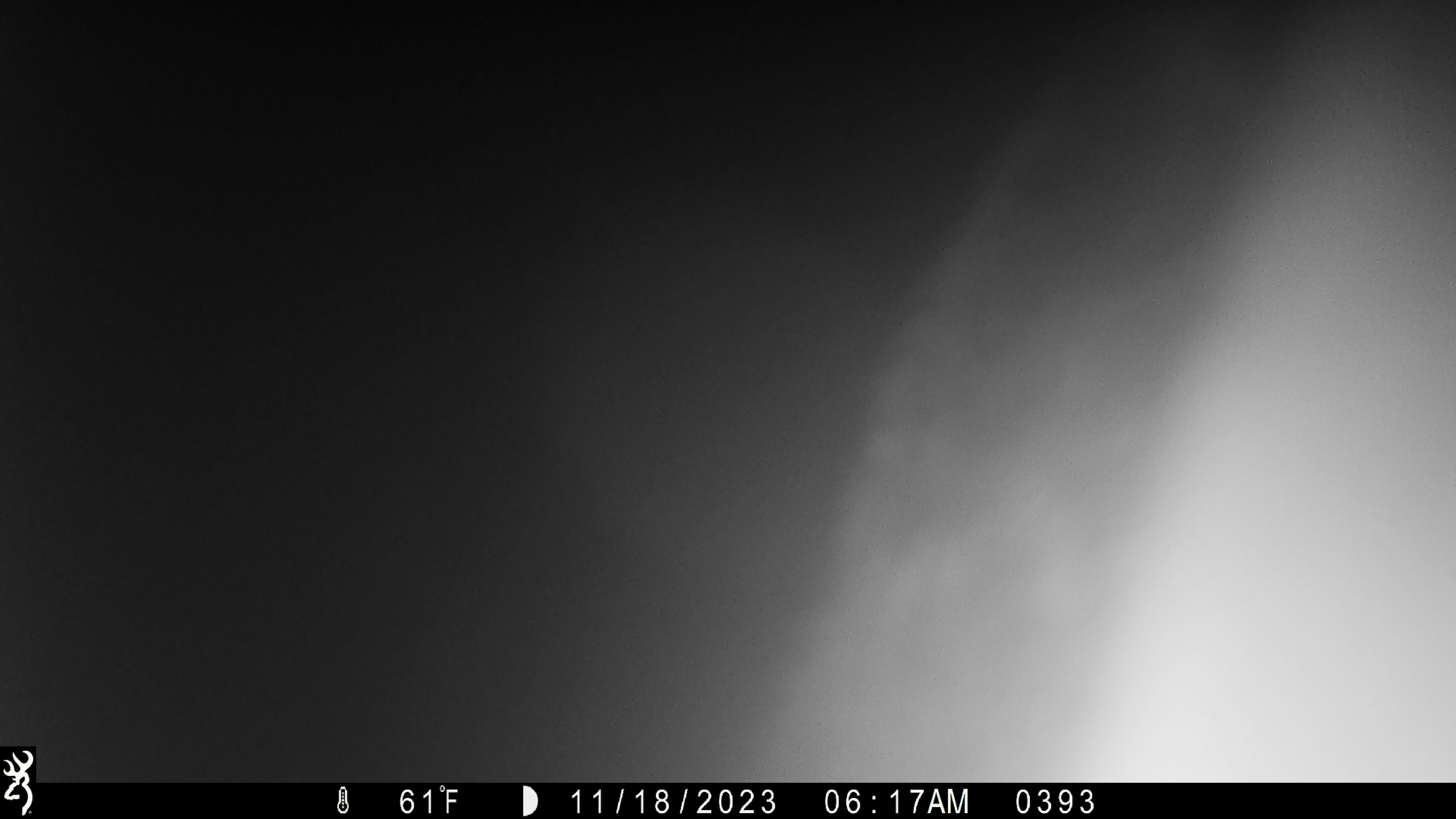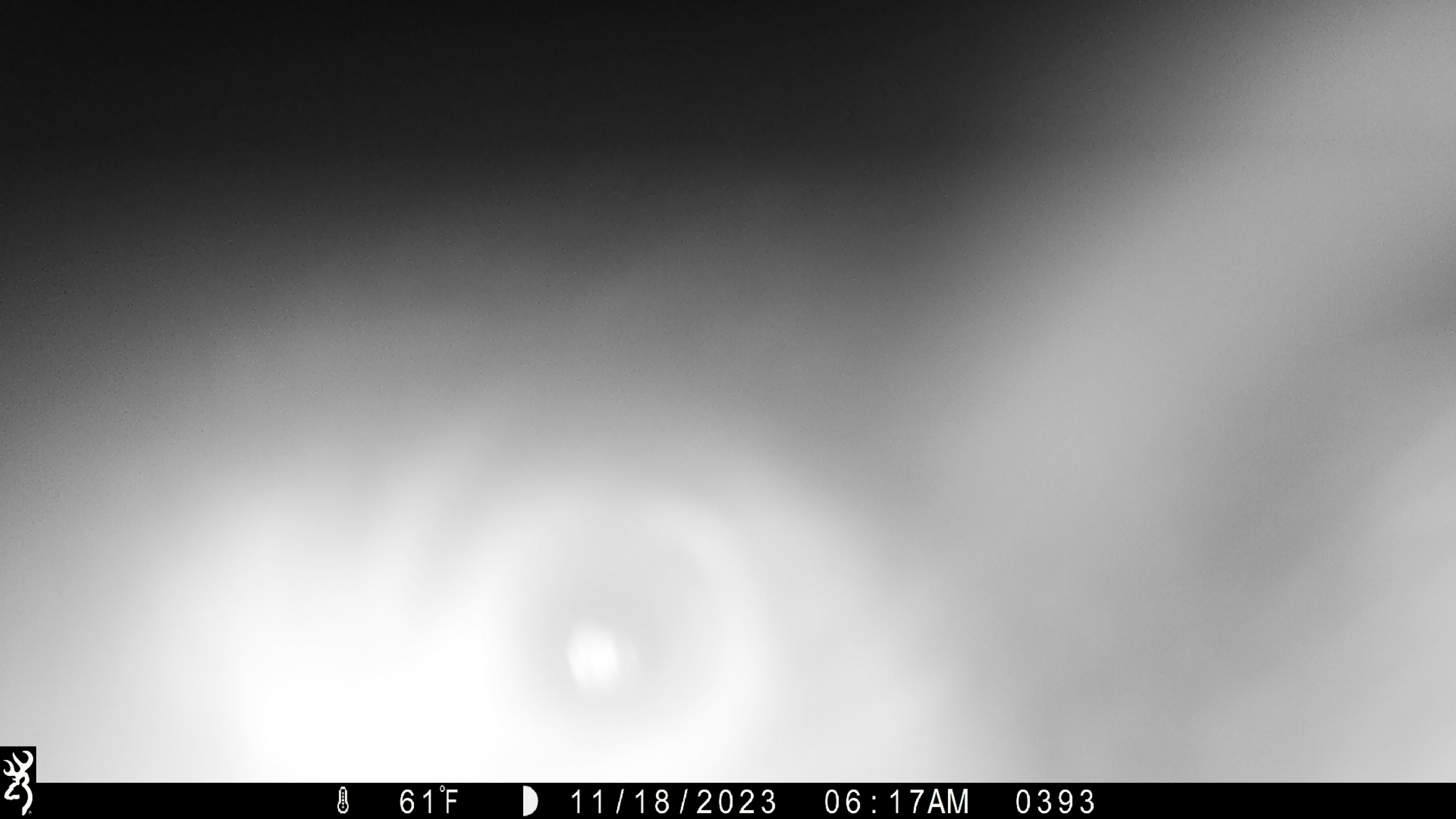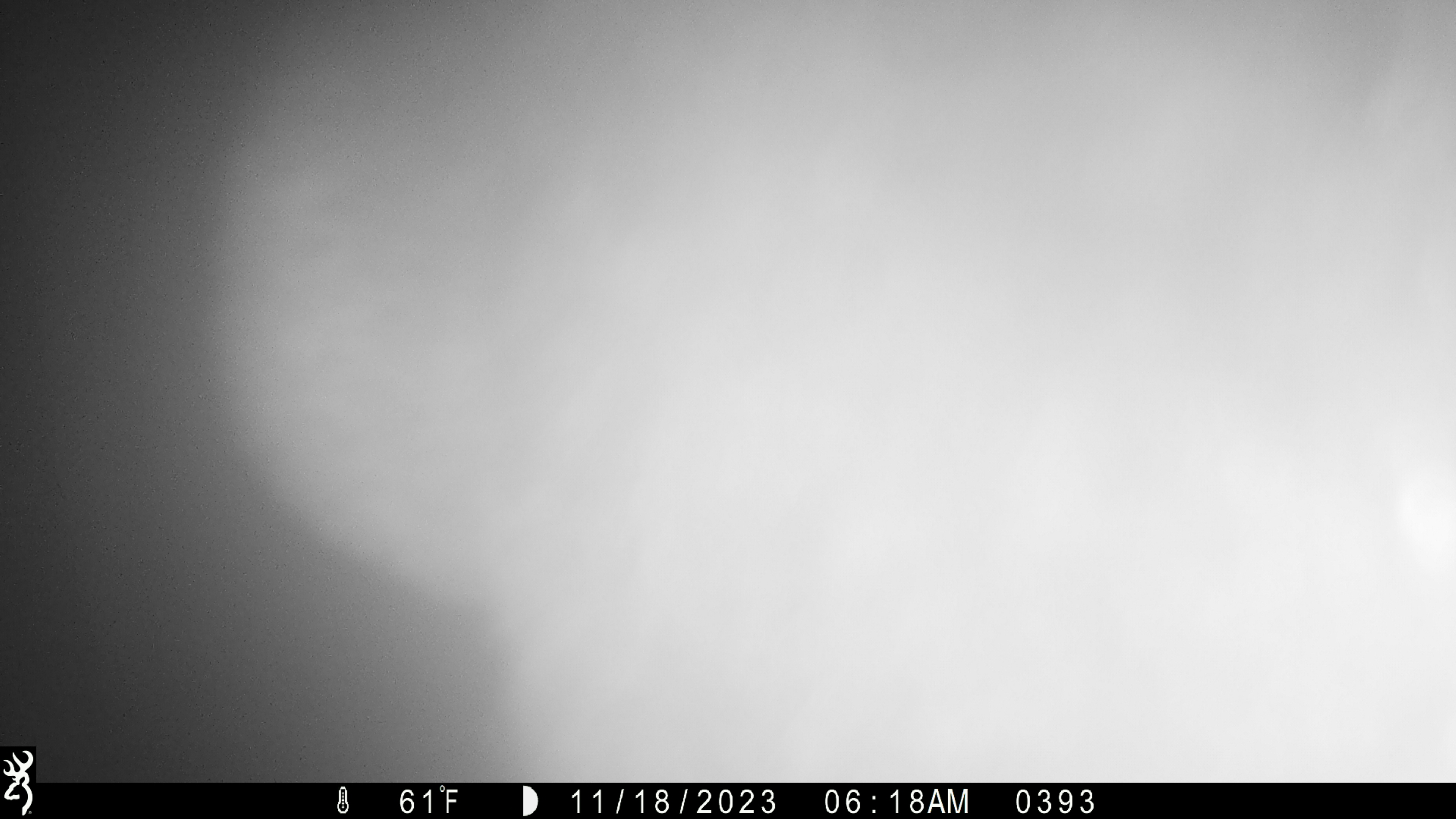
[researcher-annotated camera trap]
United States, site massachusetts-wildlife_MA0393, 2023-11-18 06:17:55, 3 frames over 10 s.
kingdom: Animalia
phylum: Chordata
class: Mammalia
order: Carnivora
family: Ursidae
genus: Ursus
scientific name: Ursus americanus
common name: black bear